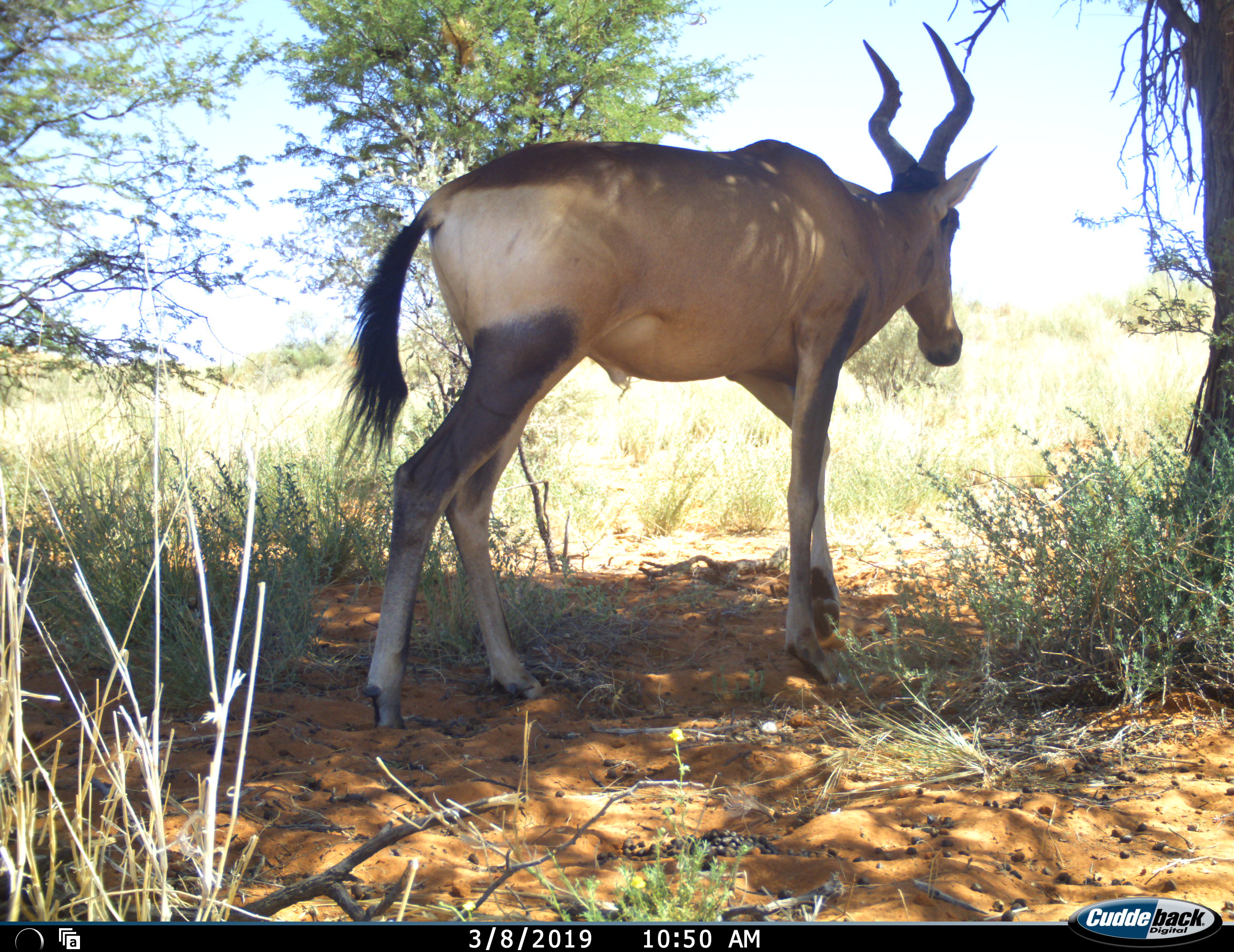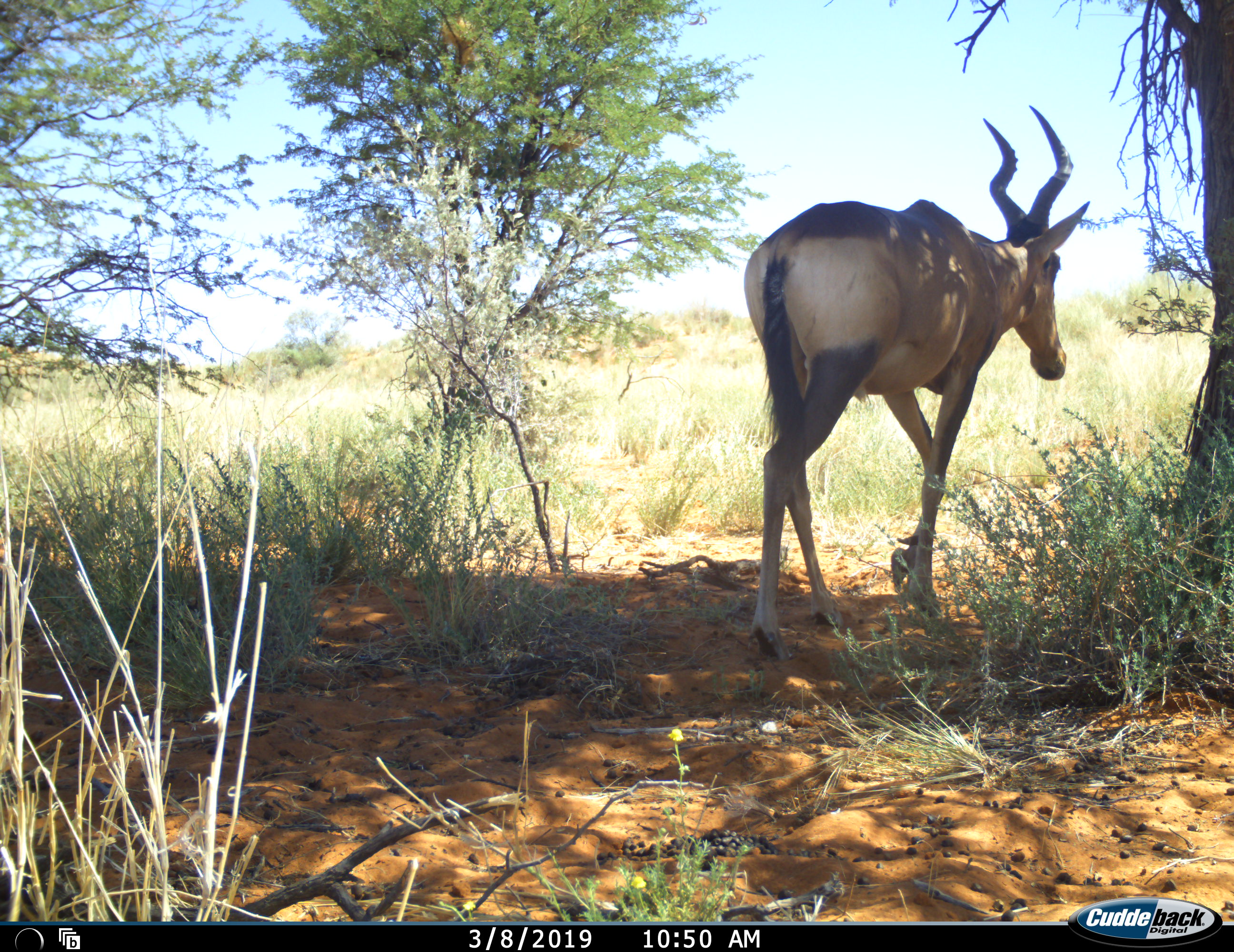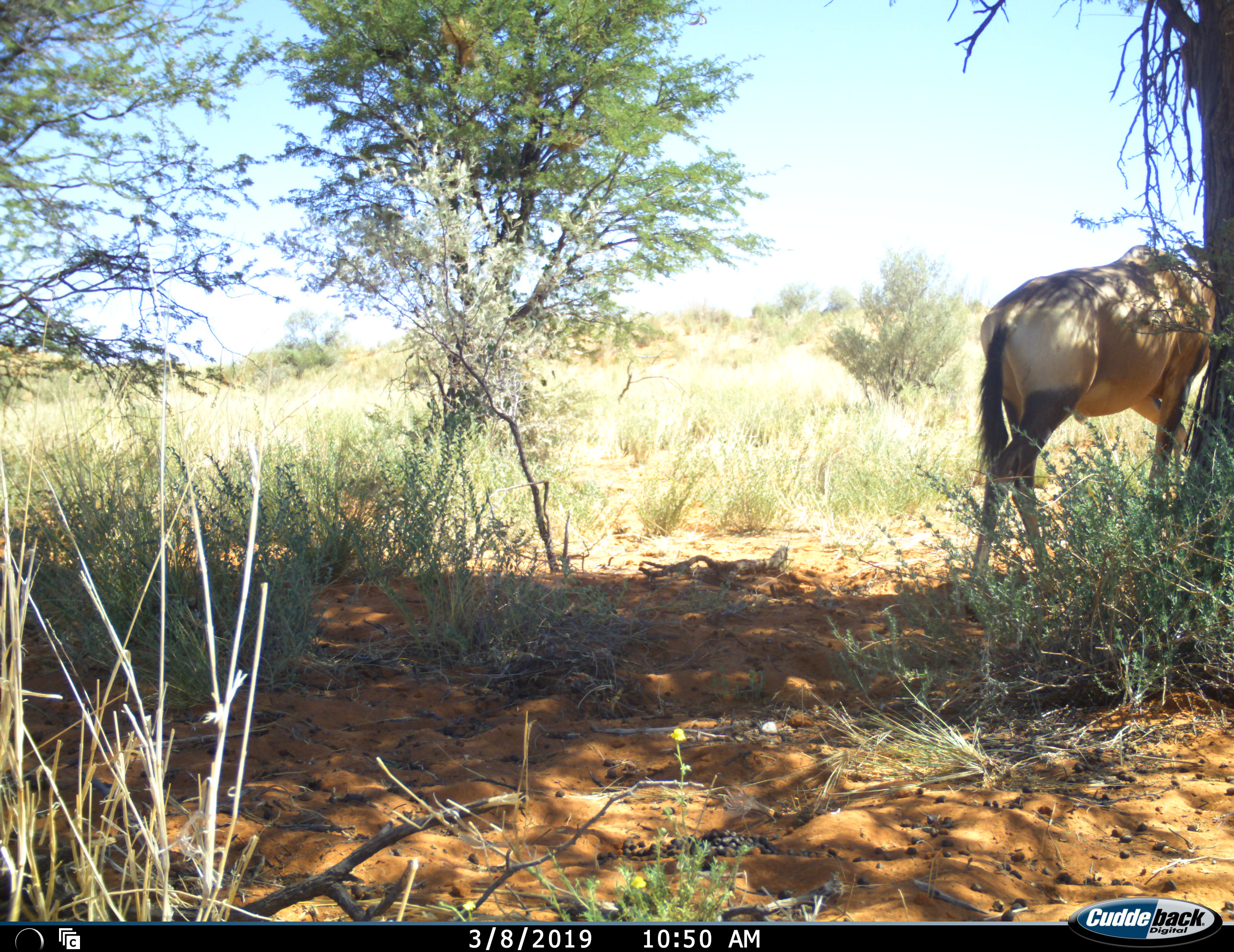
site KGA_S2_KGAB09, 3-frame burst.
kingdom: Animalia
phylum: Chordata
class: Mammalia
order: Artiodactyla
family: Bovidae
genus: Alcelaphus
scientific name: Alcelaphus buselaphus caama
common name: red hartebeest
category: hartebeestred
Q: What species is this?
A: Hartebeestred (red hartebeest) (Alcelaphus buselaphus caama).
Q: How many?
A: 1.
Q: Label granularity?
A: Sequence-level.